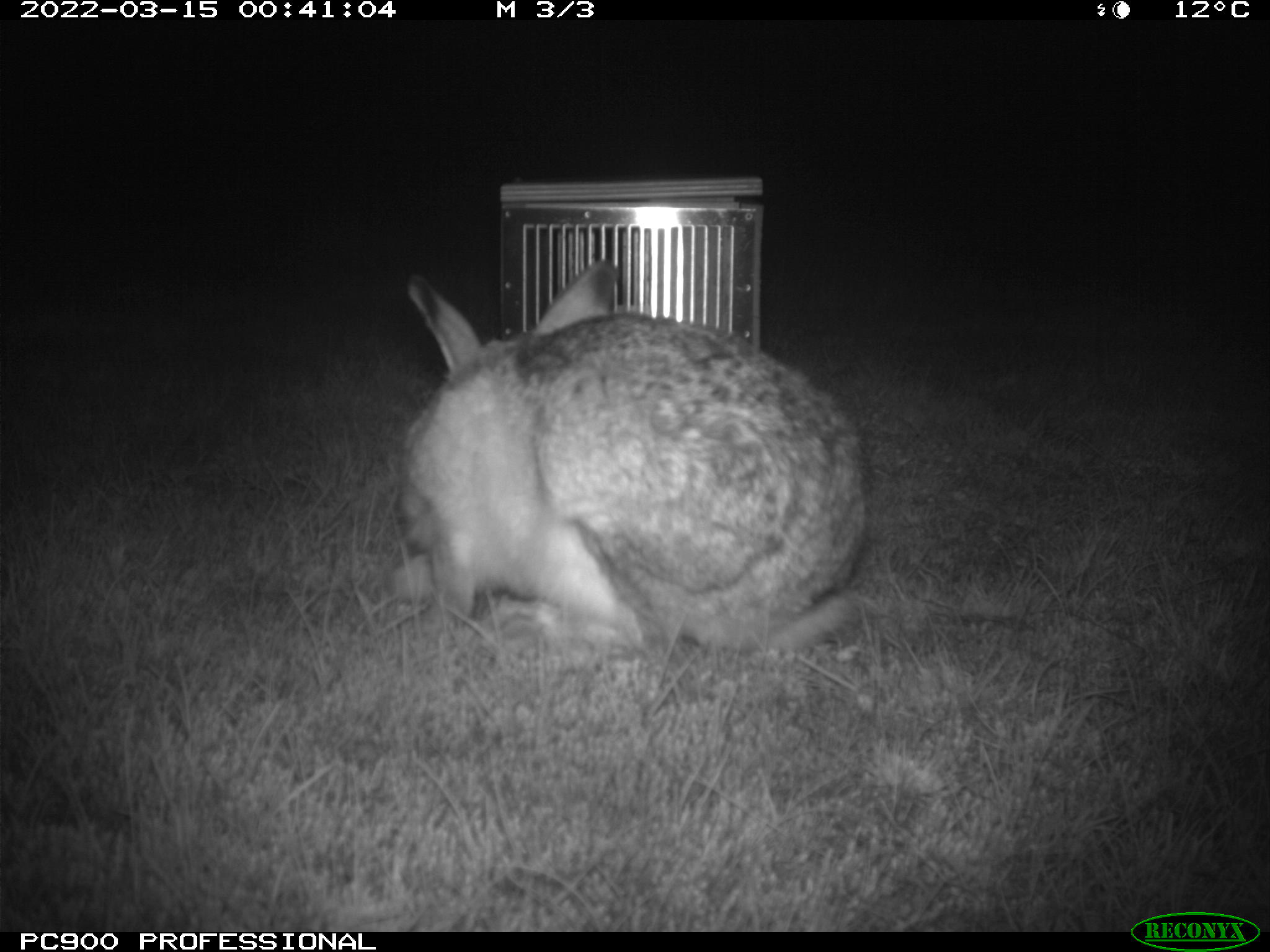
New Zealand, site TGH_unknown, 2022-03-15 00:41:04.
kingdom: Animalia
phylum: Chordata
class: Mammalia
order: Lagomorpha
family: Leporidae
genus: Lepus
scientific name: Lepus europaeus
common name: brown hare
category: hare